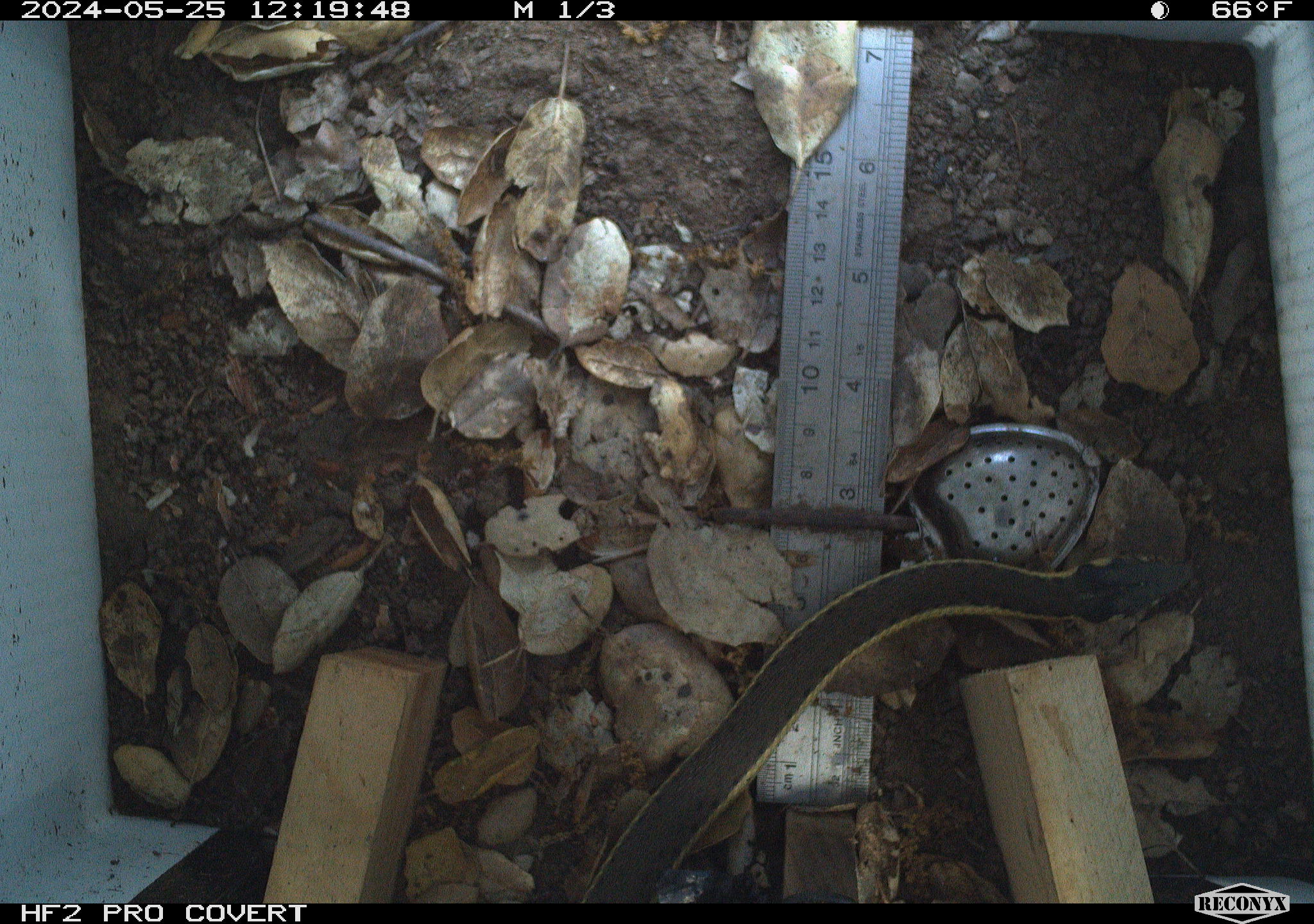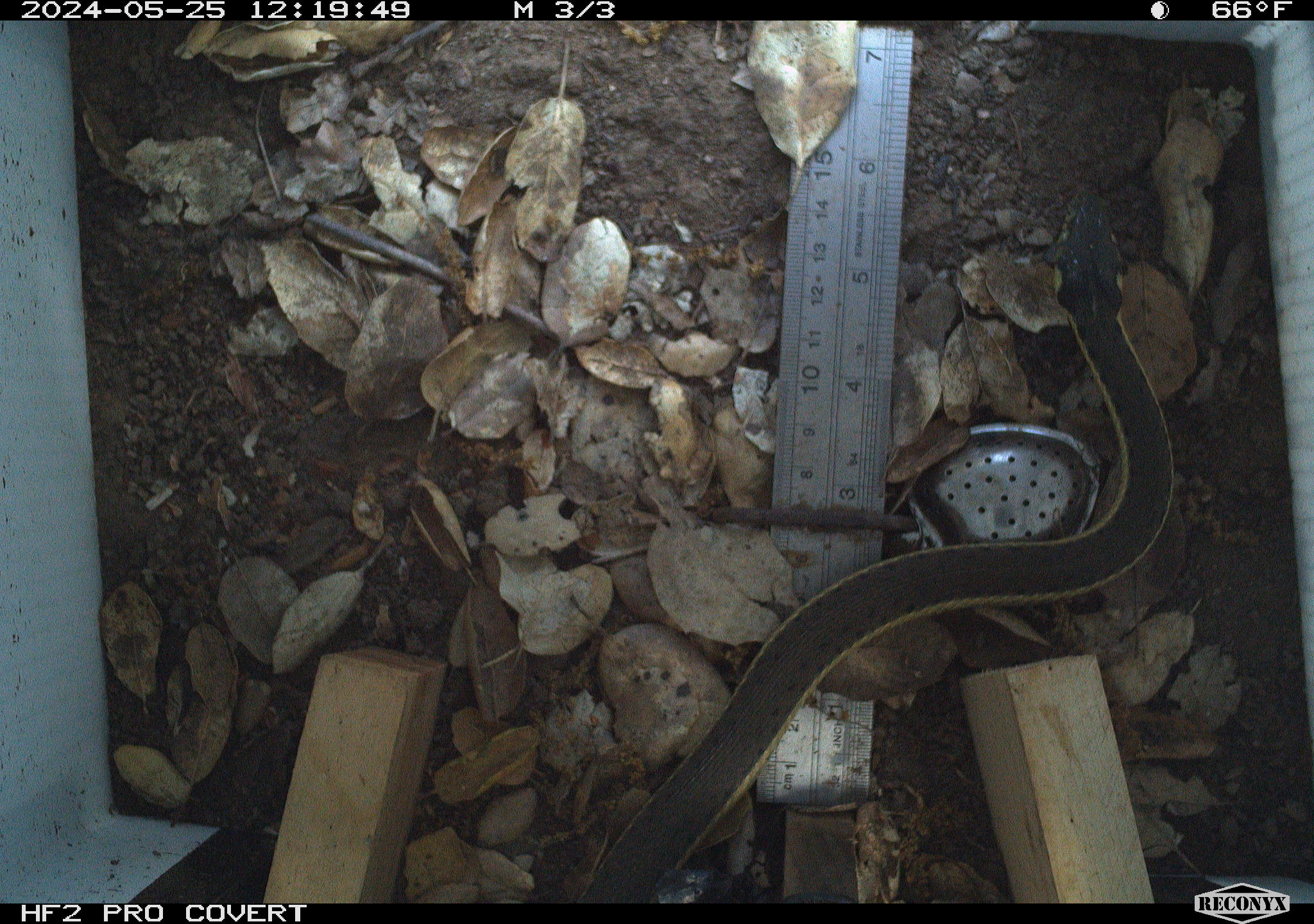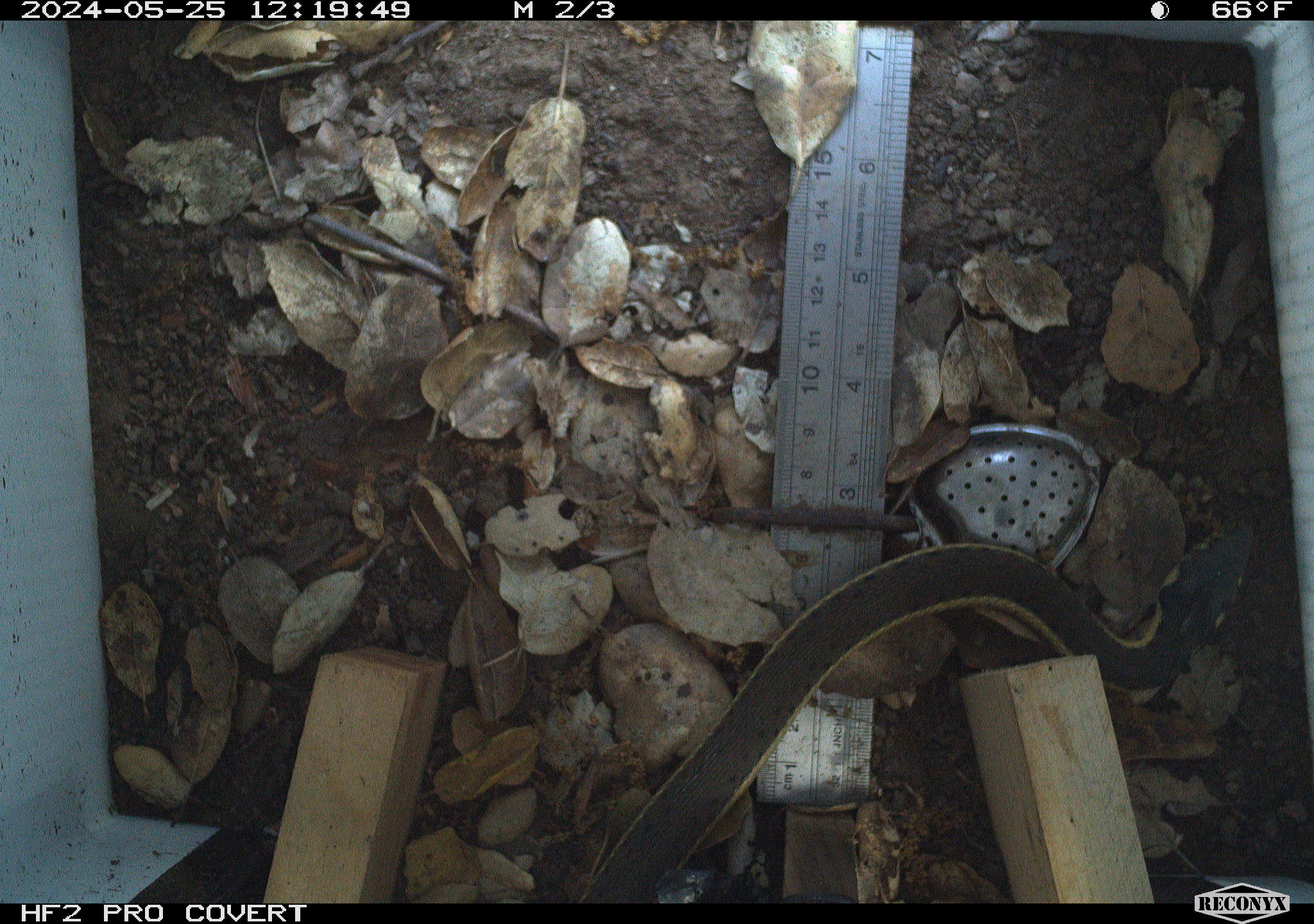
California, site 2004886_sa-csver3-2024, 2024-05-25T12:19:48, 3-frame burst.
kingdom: Animalia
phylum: Chordata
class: Reptilia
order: Squamata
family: Colubridae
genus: Masticophis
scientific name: Masticophis lateralis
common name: striped racer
Striped racer (Masticophis lateralis).